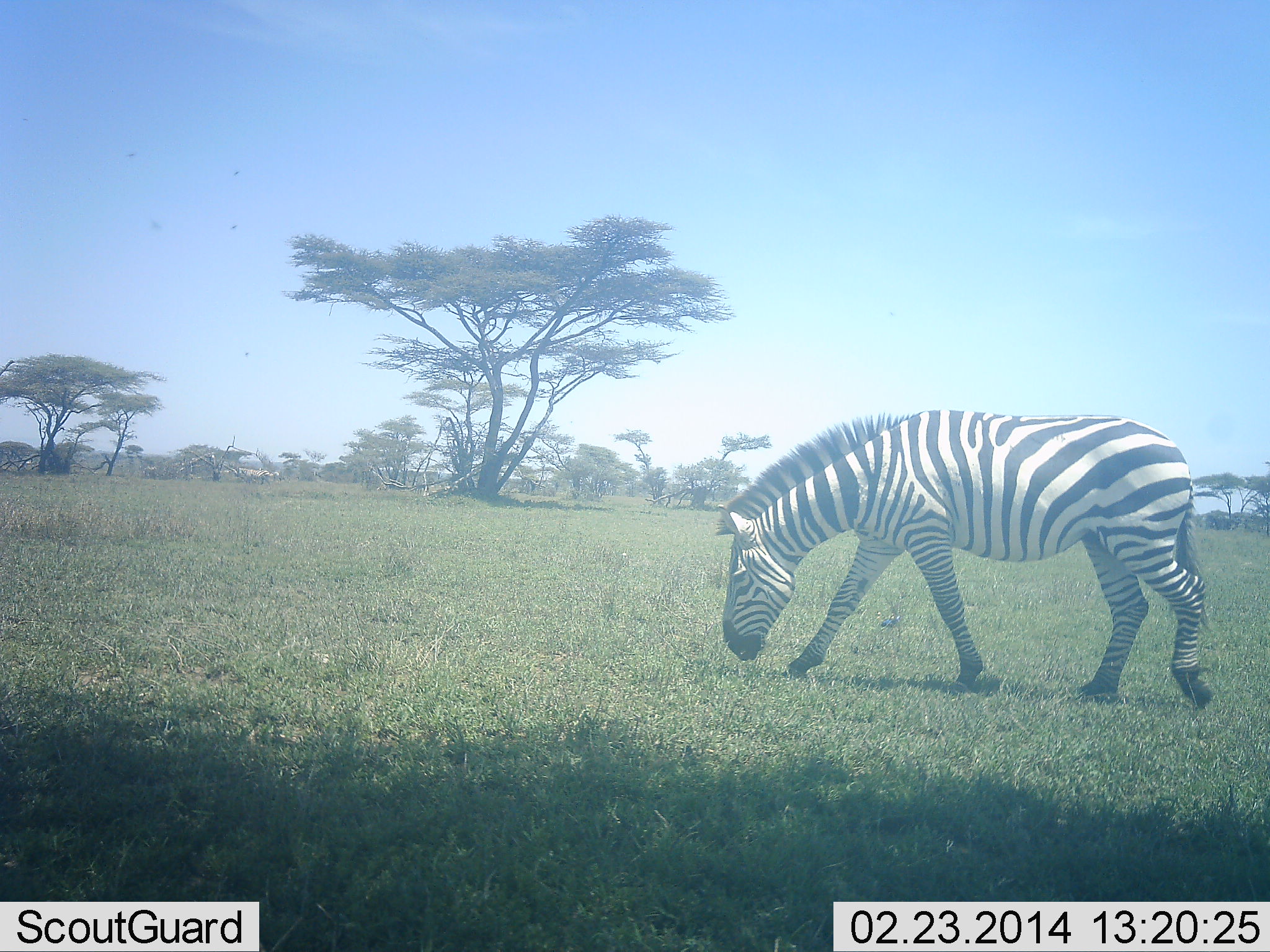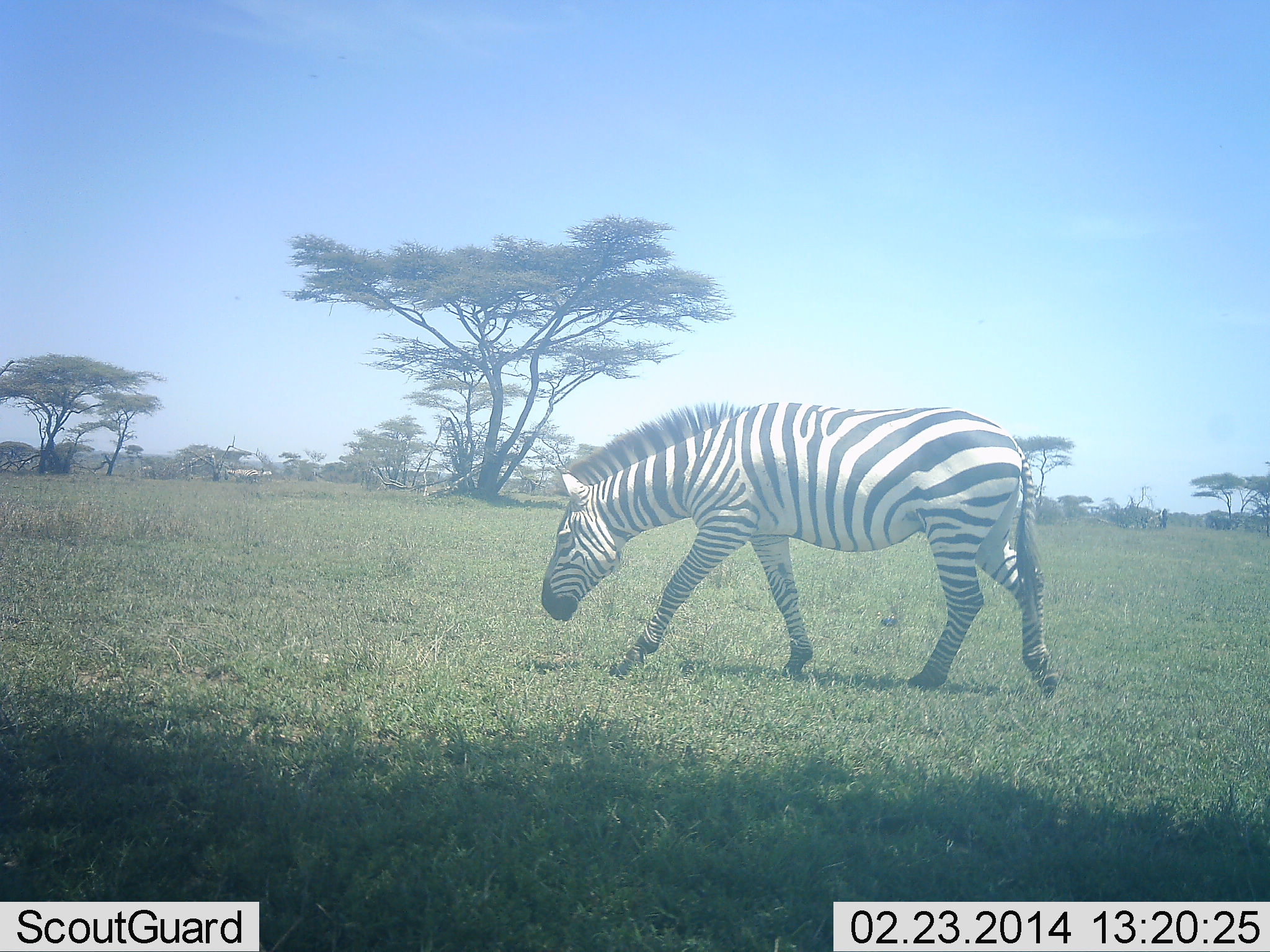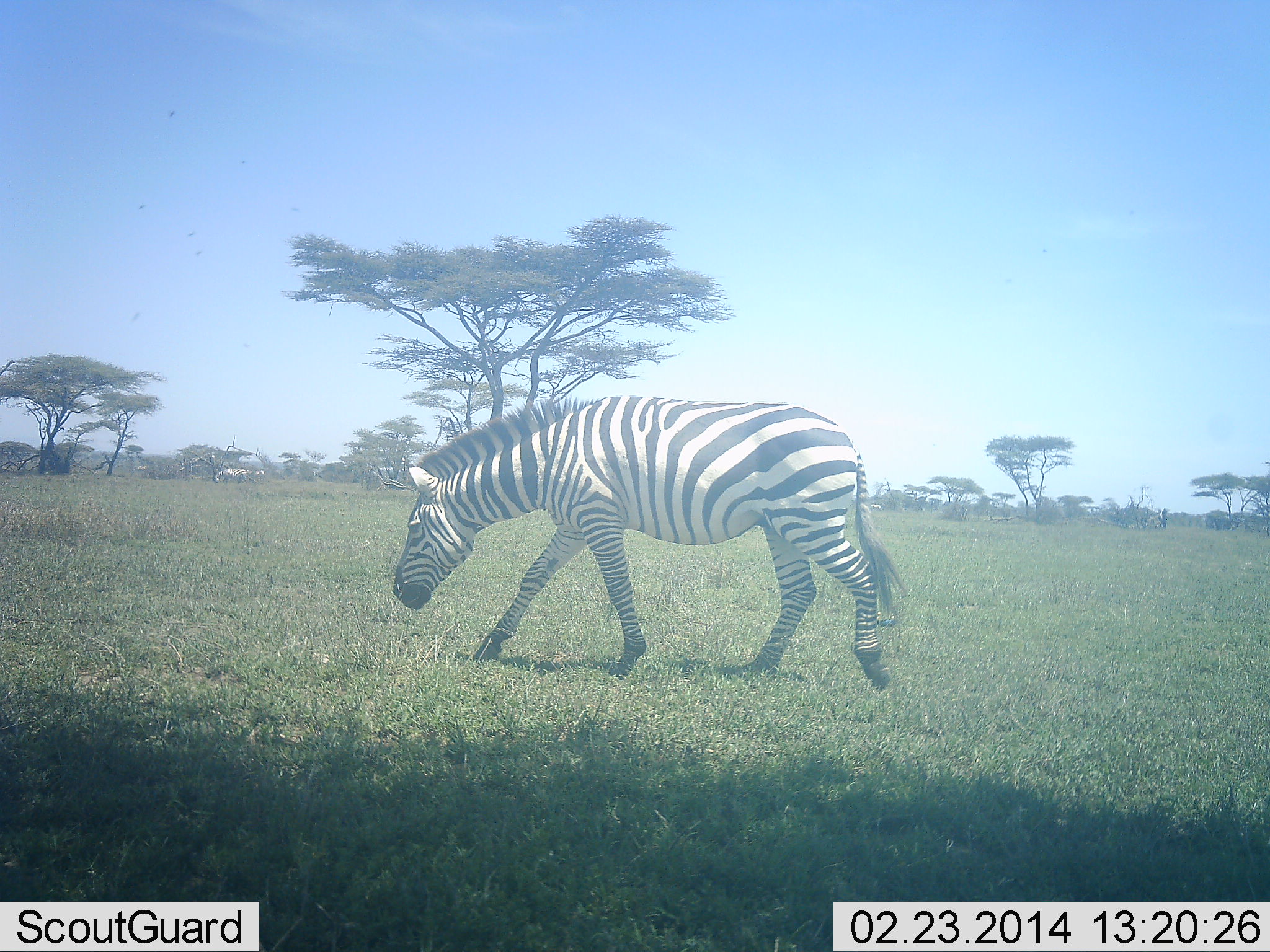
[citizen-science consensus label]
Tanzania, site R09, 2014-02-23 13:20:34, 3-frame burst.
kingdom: Animalia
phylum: Chordata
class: Mammalia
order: Perissodactyla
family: Equidae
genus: Equus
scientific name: Equus quagga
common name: plains zebra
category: zebra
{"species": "zebra (plains zebra) (Equus quagga)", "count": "1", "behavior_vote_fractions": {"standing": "3%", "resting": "0%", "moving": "97%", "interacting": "0%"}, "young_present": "0%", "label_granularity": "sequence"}